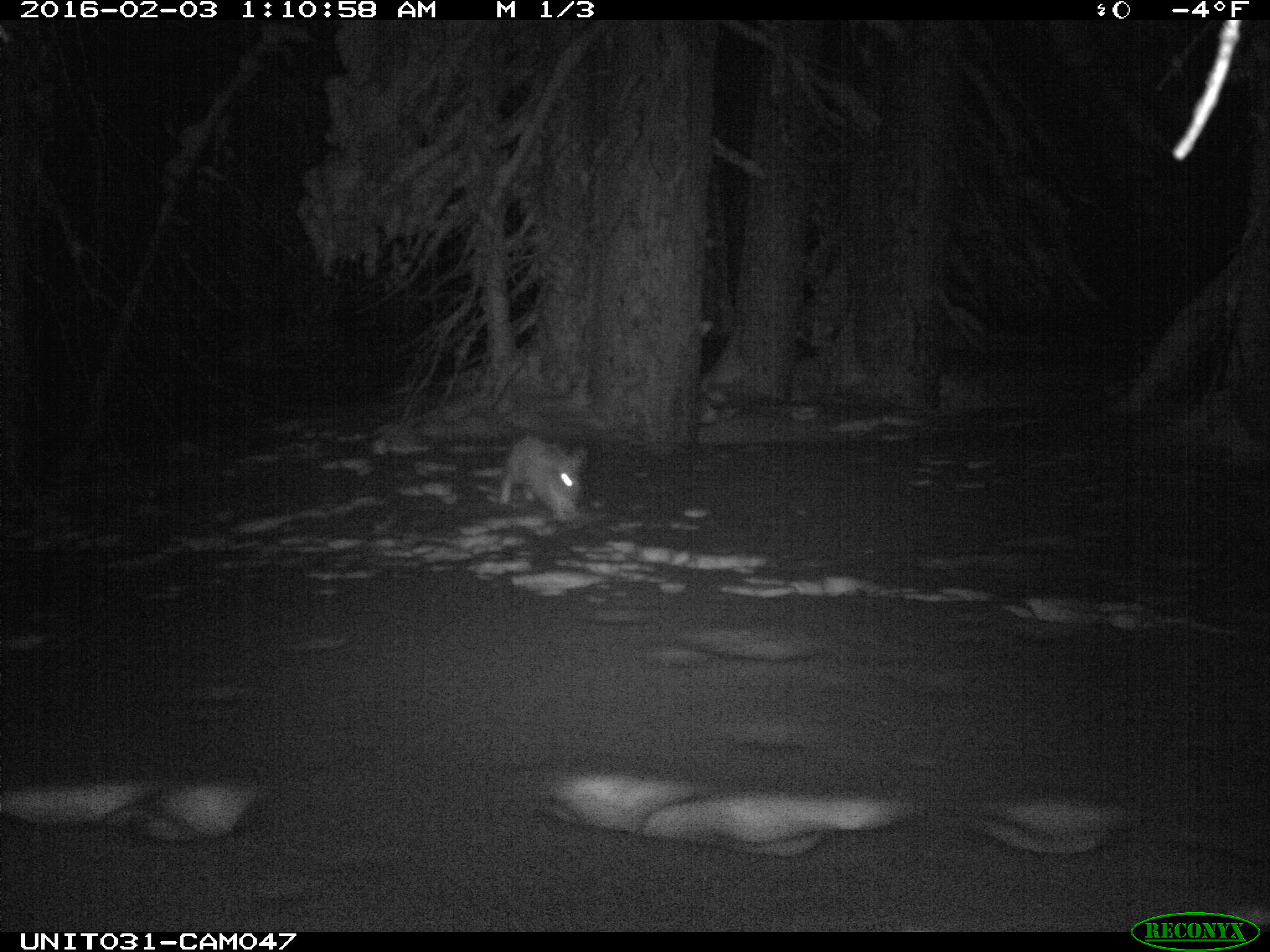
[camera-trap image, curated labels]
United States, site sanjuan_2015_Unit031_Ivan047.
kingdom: Animalia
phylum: Chordata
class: Mammalia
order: Lagomorpha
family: Leporidae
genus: Lepus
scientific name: Lepus americanus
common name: snowshoe hare